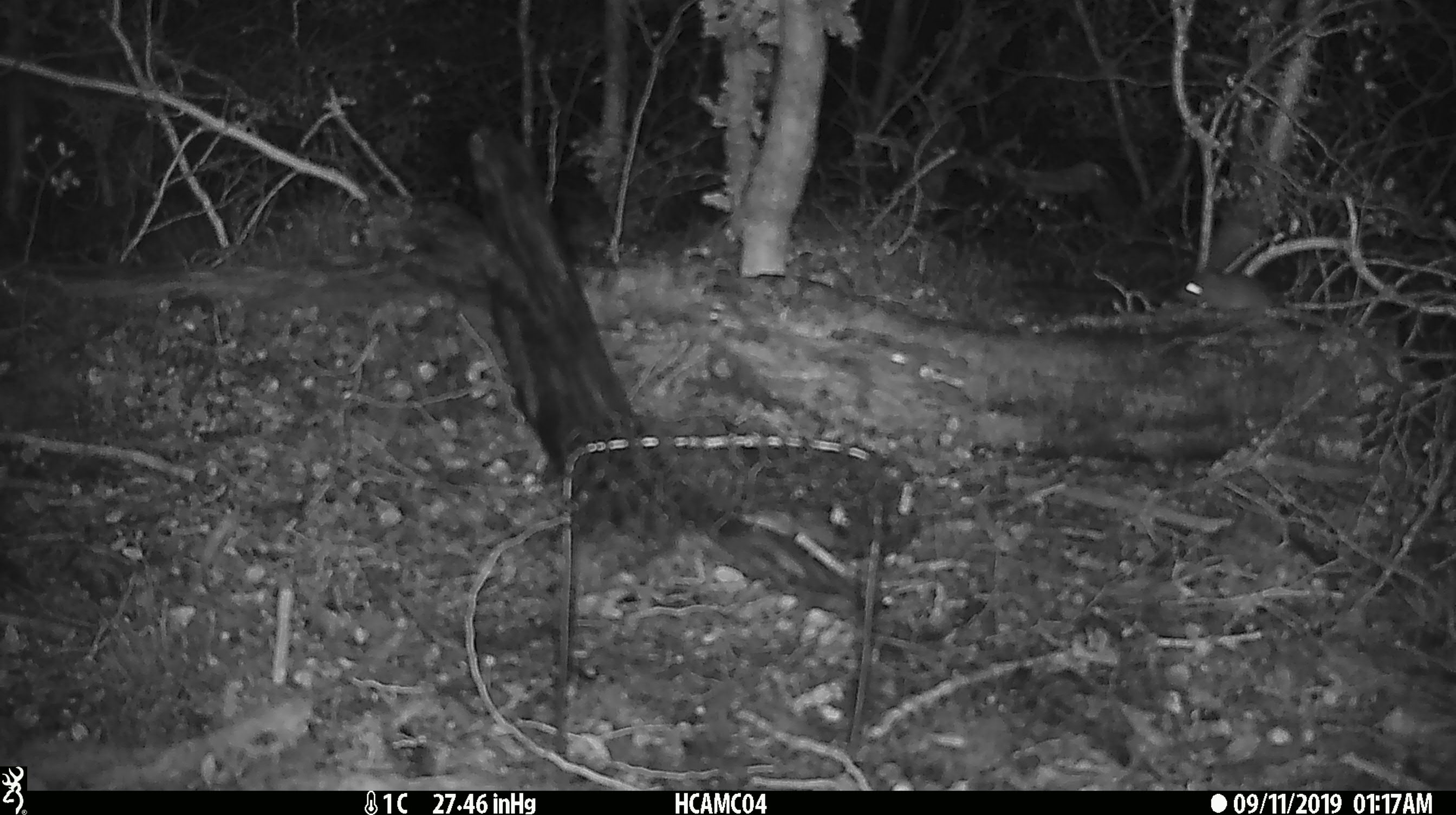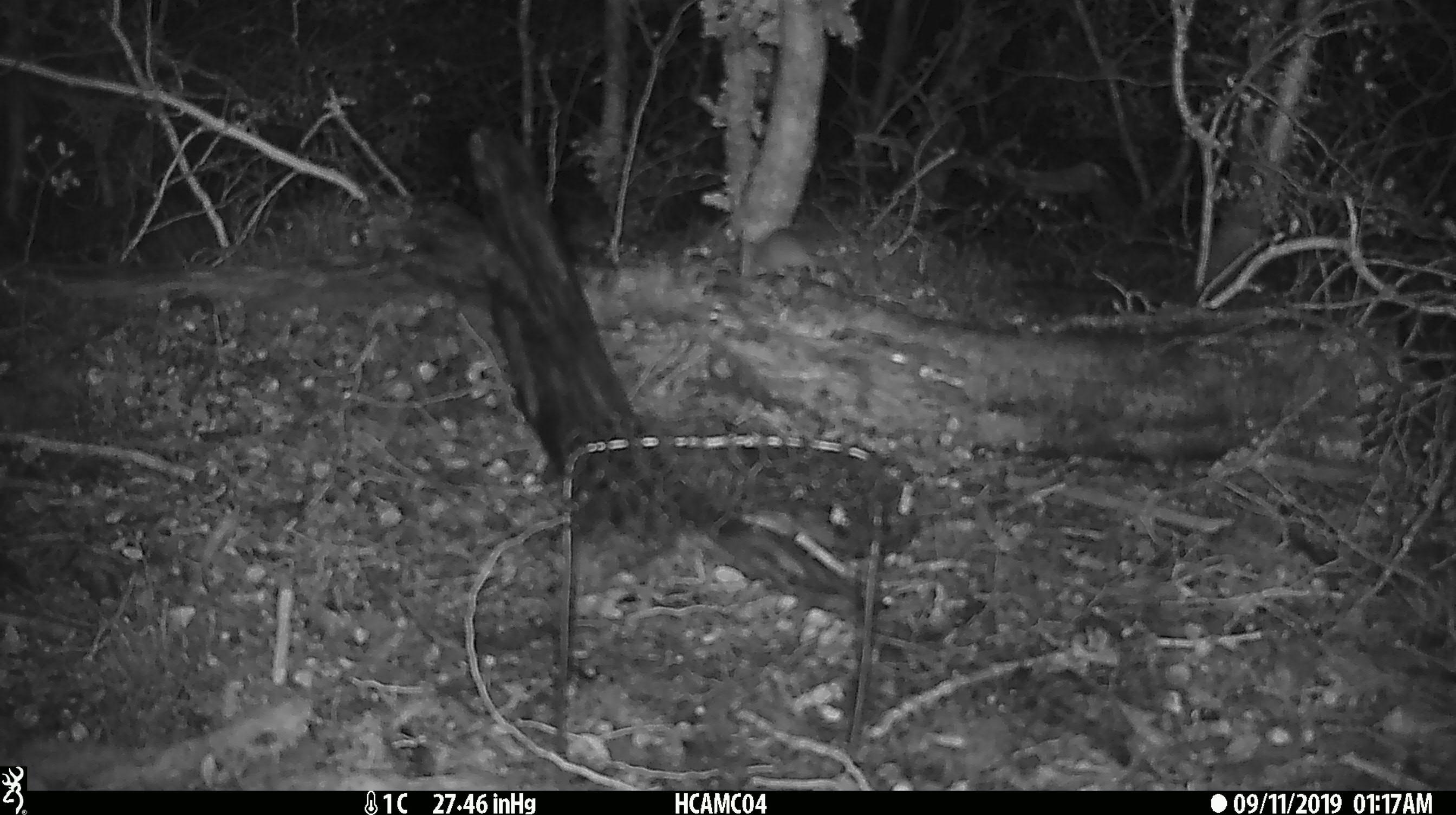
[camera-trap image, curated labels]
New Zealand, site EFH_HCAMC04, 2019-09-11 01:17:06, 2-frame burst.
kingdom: Animalia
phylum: Chordata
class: Mammalia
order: Rodentia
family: Muridae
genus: Mus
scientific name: Mus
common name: mouse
Mouse (Mus).